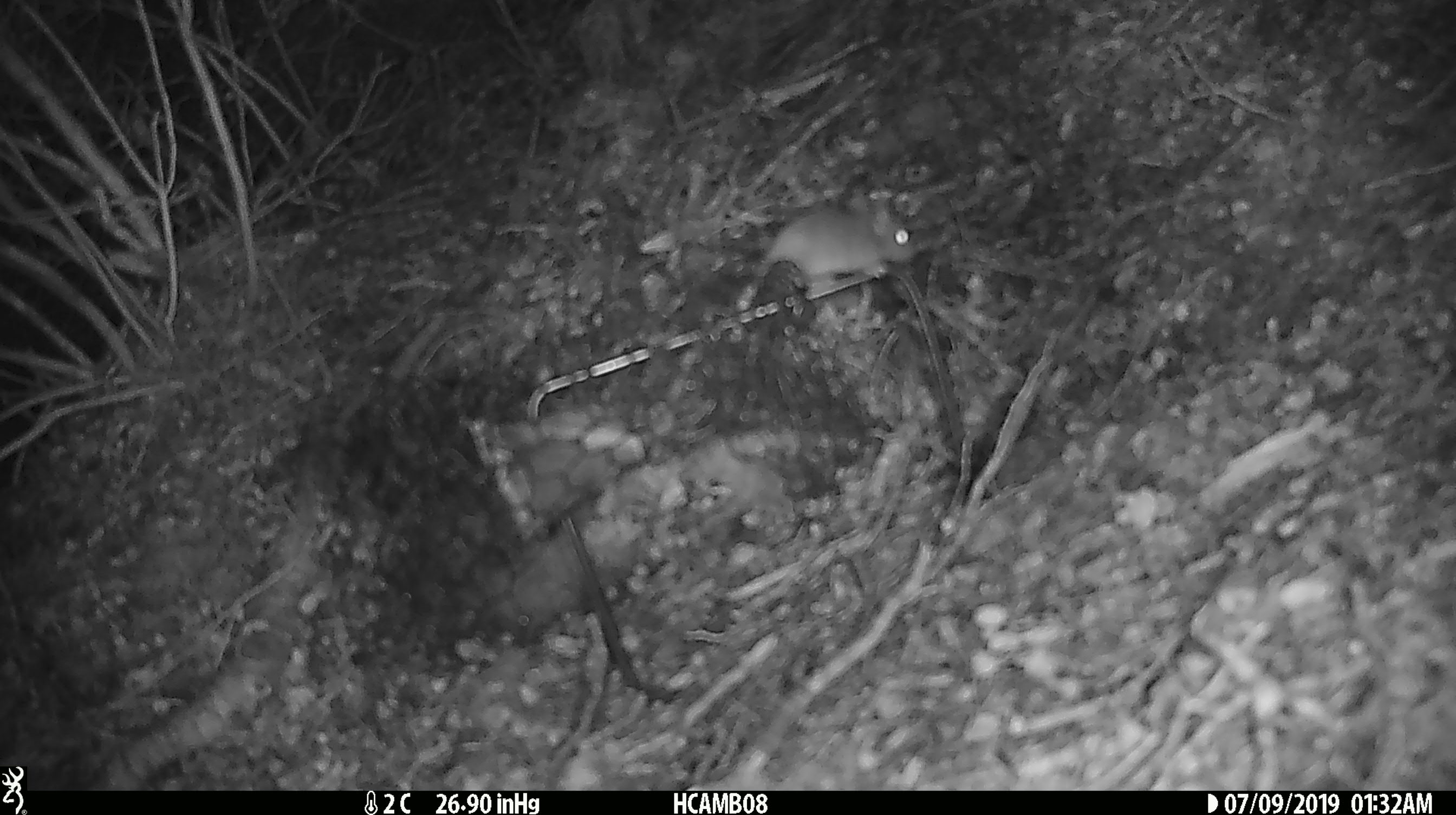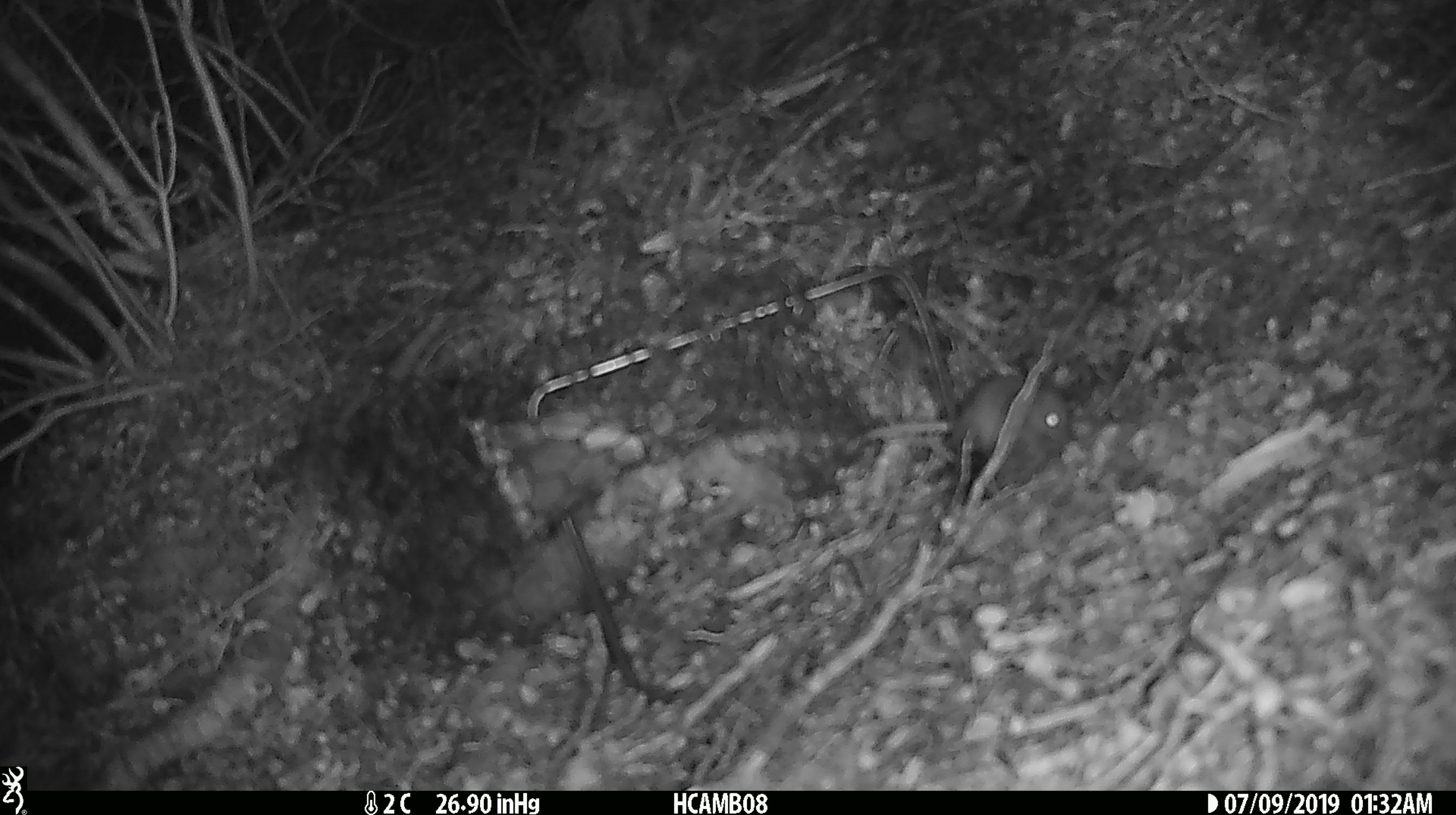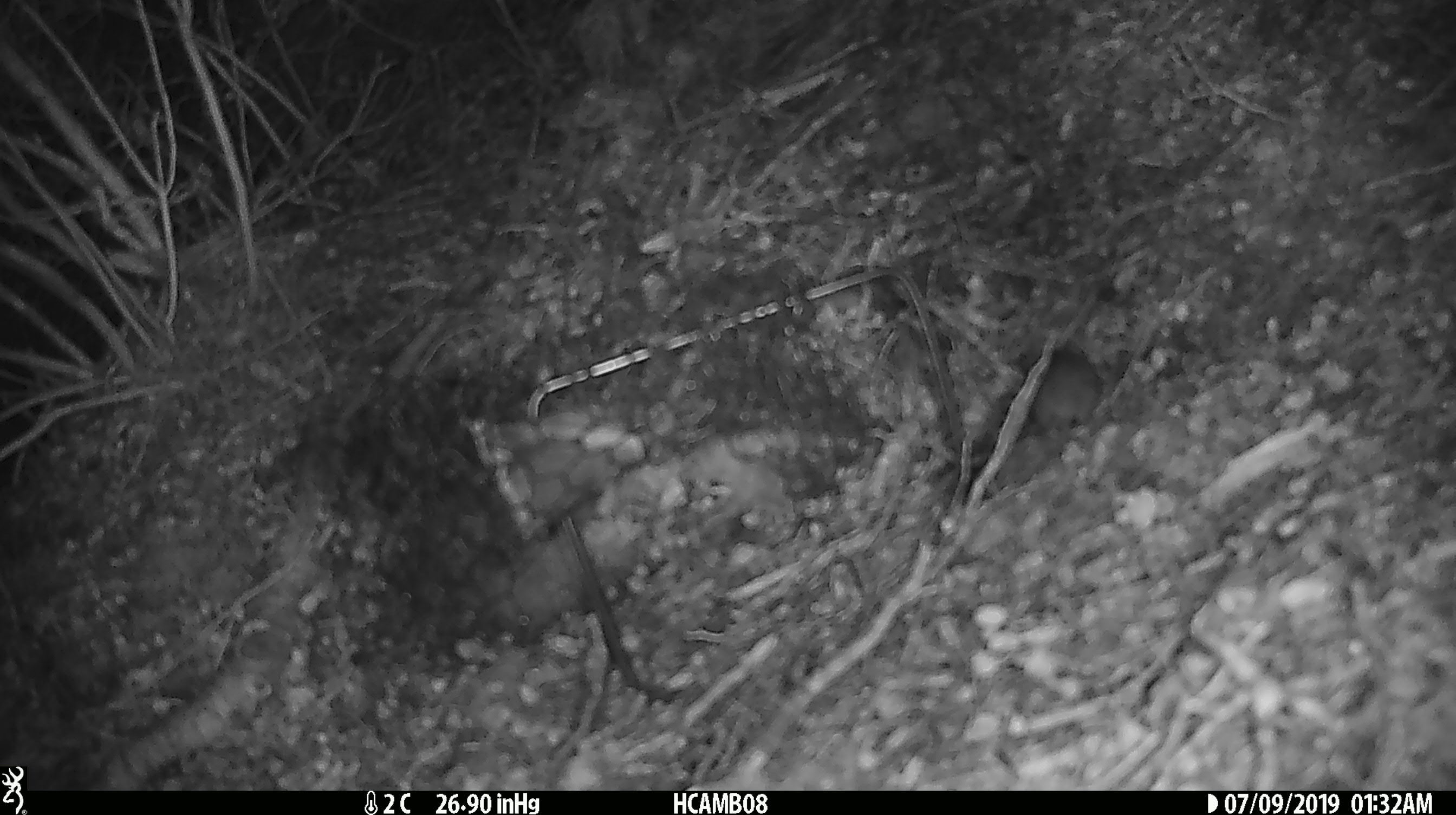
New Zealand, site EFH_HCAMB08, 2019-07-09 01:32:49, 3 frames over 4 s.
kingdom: Animalia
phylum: Chordata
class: Mammalia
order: Rodentia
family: Muridae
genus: Mus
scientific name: Mus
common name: mouse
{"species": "mouse (Mus)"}